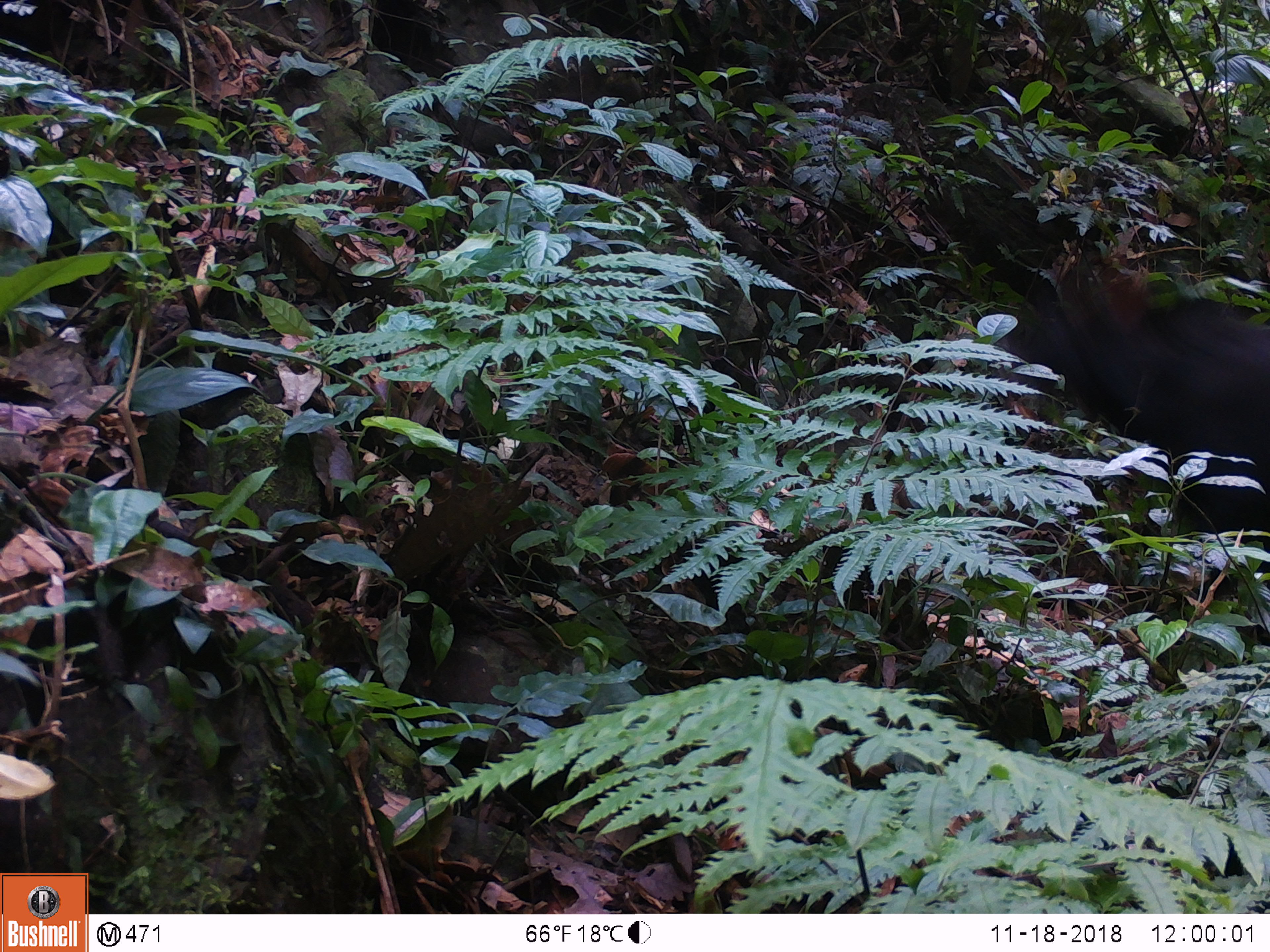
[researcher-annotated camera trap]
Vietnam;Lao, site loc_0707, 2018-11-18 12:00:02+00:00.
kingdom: Animalia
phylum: Chordata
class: Mammalia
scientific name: Mammalia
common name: mammal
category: unidentified mammal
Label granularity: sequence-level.